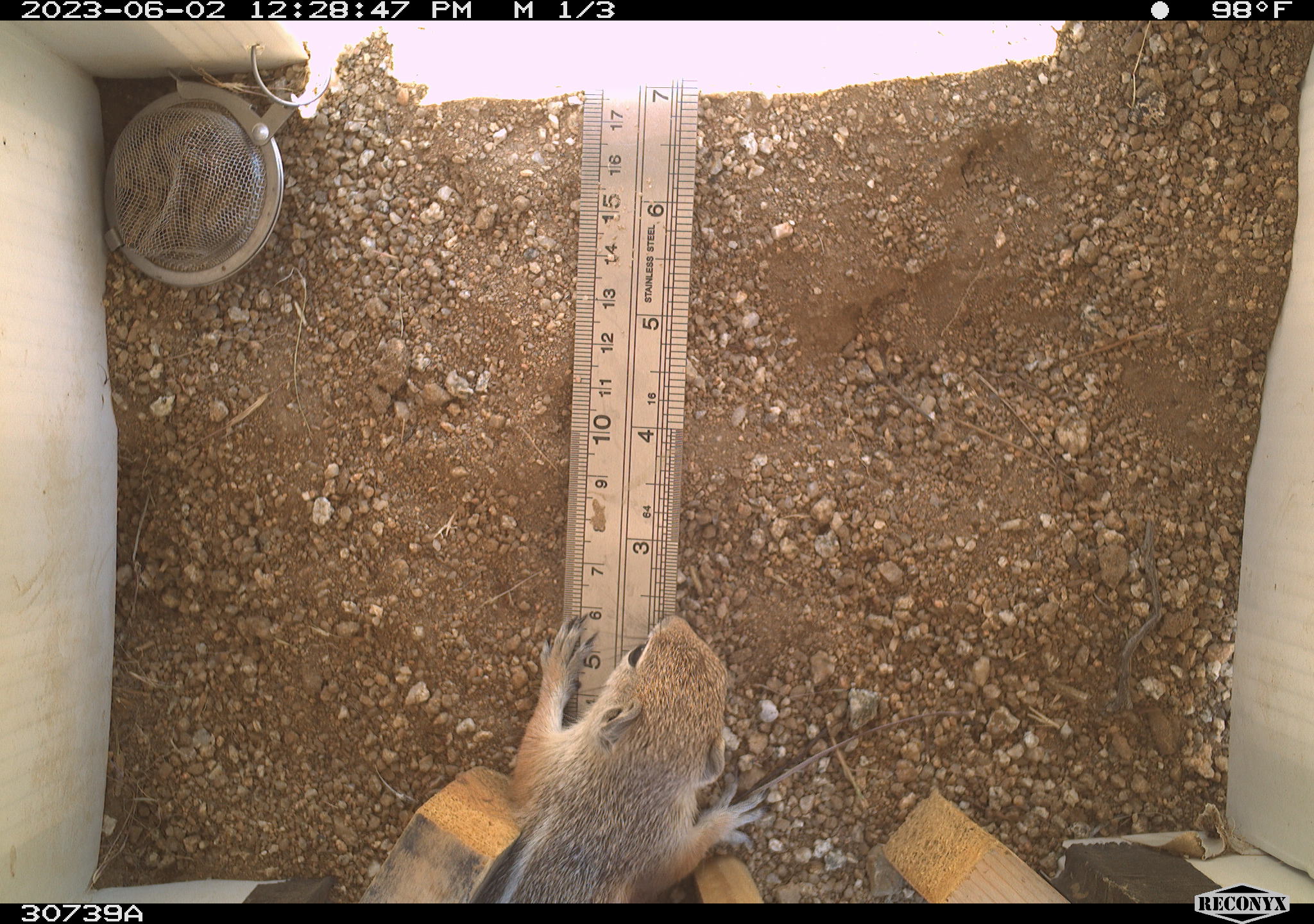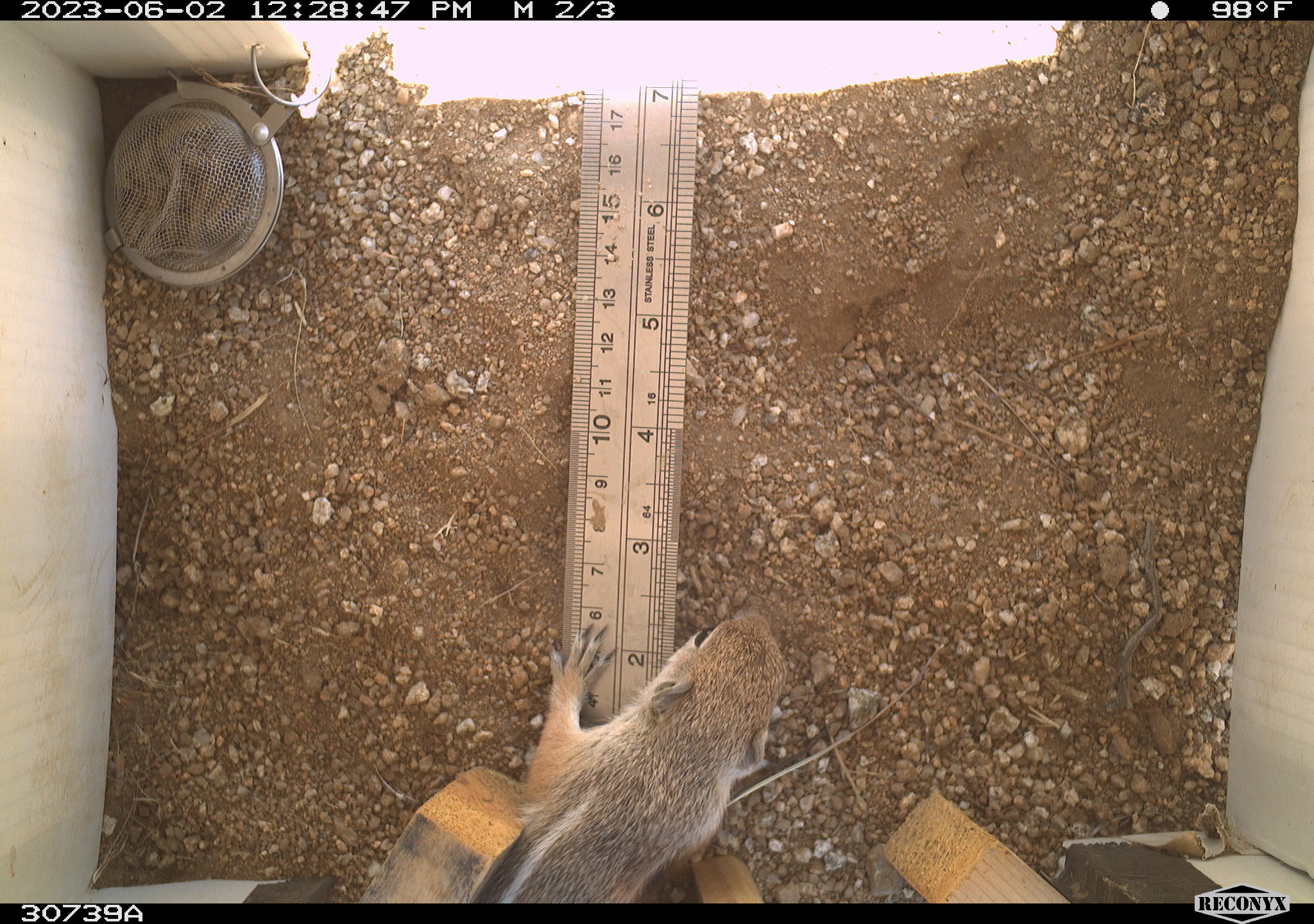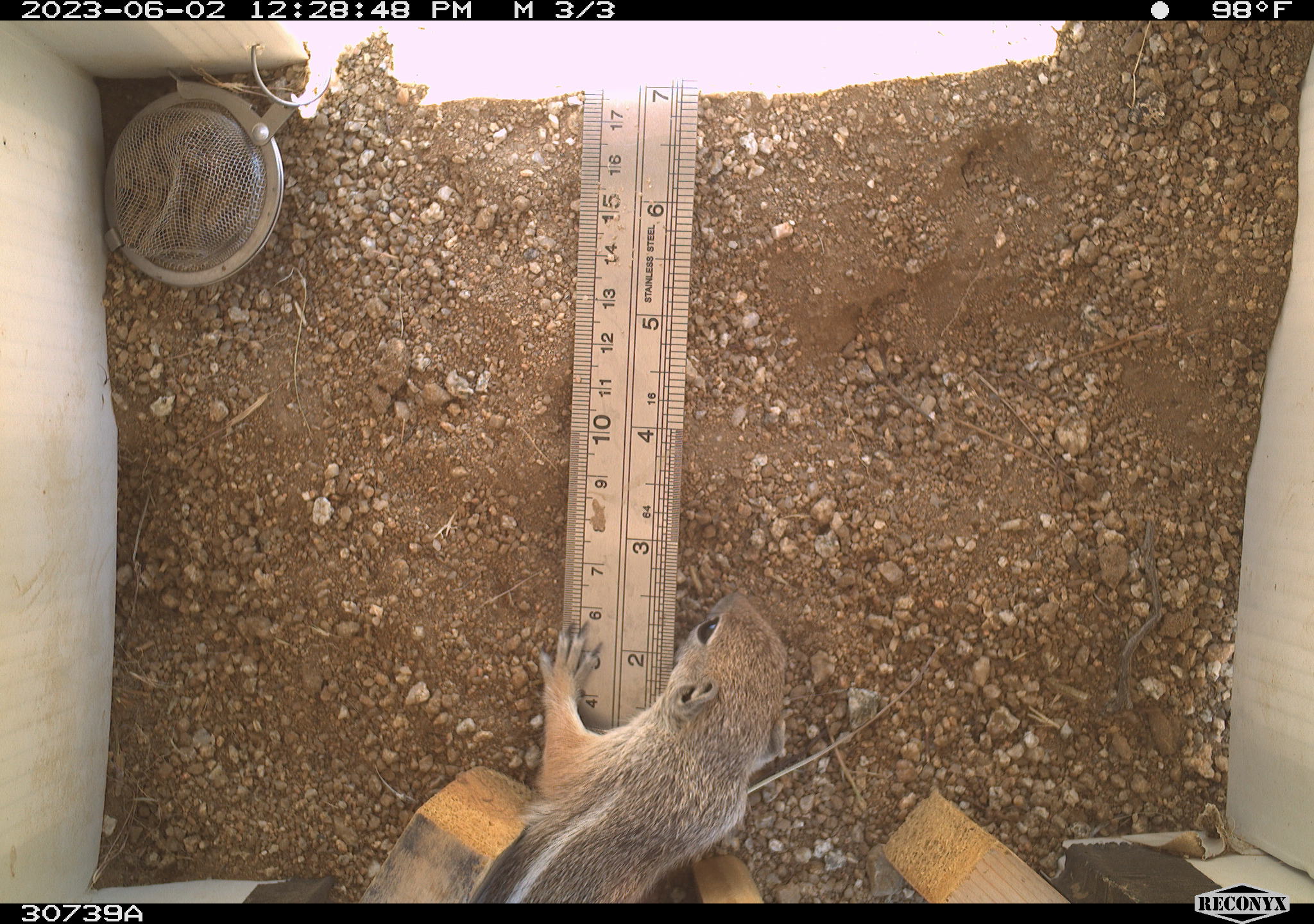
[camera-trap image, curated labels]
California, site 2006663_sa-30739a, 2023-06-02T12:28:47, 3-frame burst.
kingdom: Animalia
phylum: Chordata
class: Mammalia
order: Rodentia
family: Sciuridae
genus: Ammospermophilus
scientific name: Ammospermophilus leucurus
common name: white-tailed antelope squirrel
White-tailed antelope squirrel (Ammospermophilus leucurus).